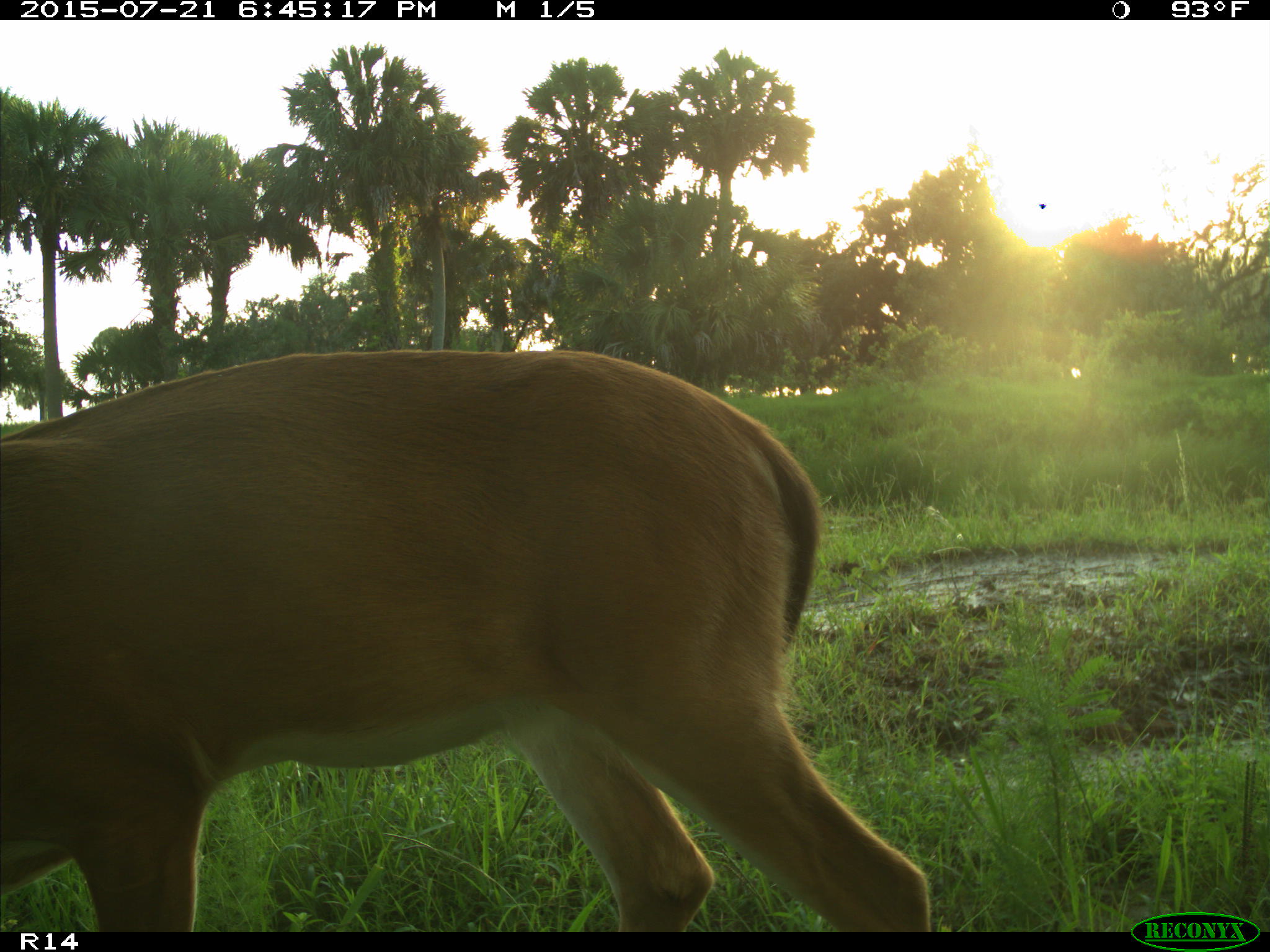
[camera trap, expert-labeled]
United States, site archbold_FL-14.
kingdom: Animalia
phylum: Chordata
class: Mammalia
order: Artiodactyla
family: Cervidae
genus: Odocoileus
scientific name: Odocoileus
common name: deer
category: unidentified deer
Unidentified deer (deer) (Odocoileus).